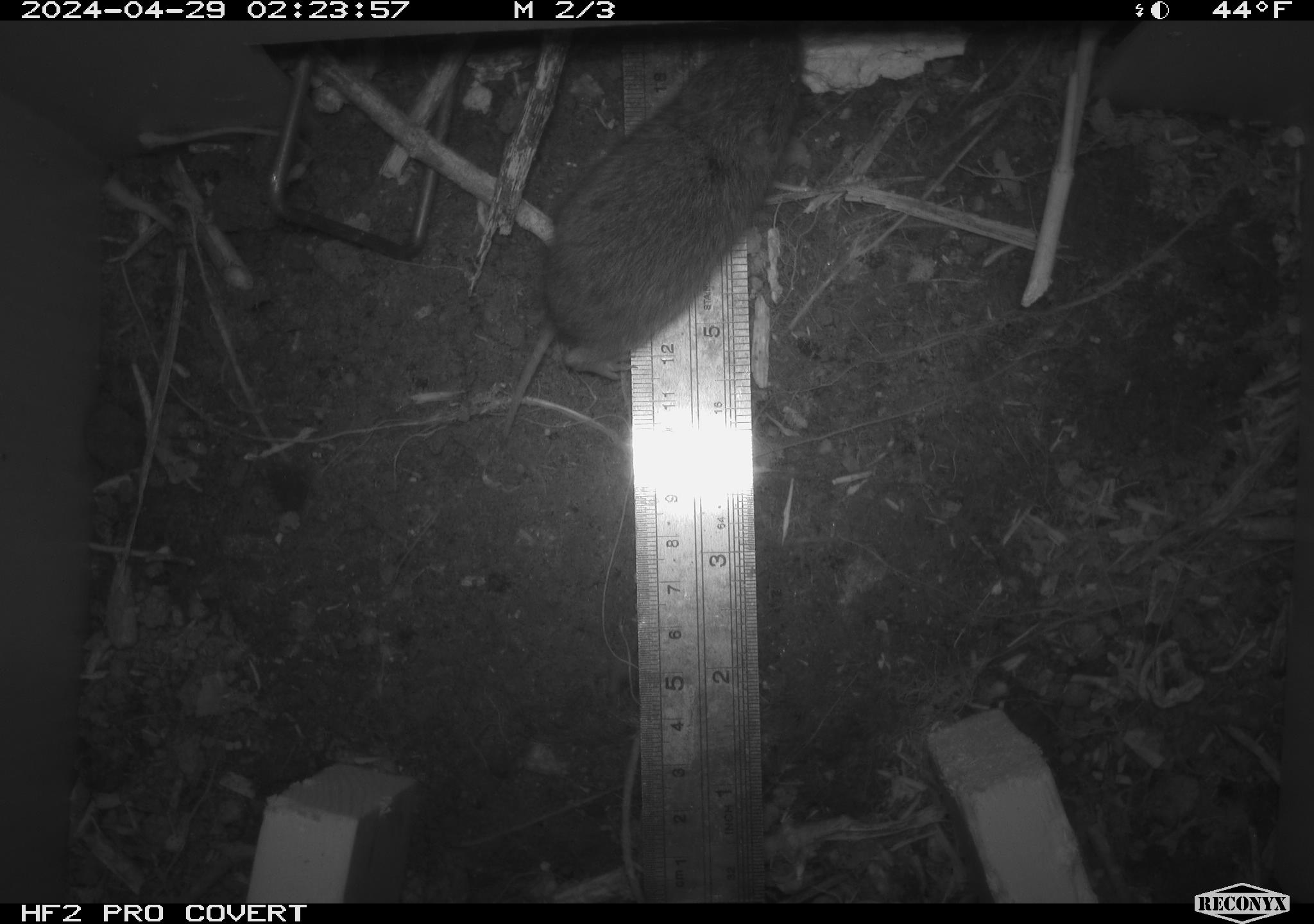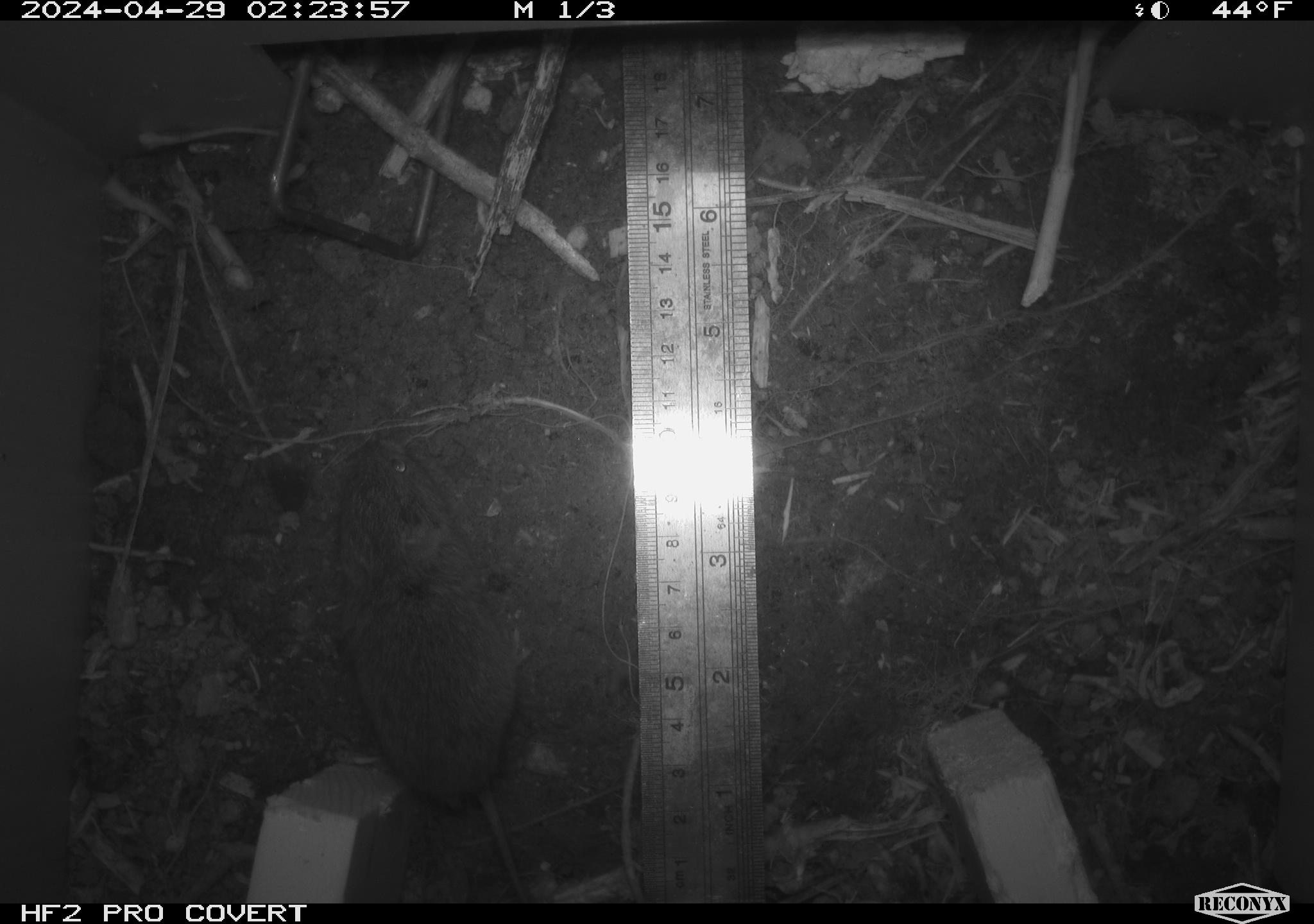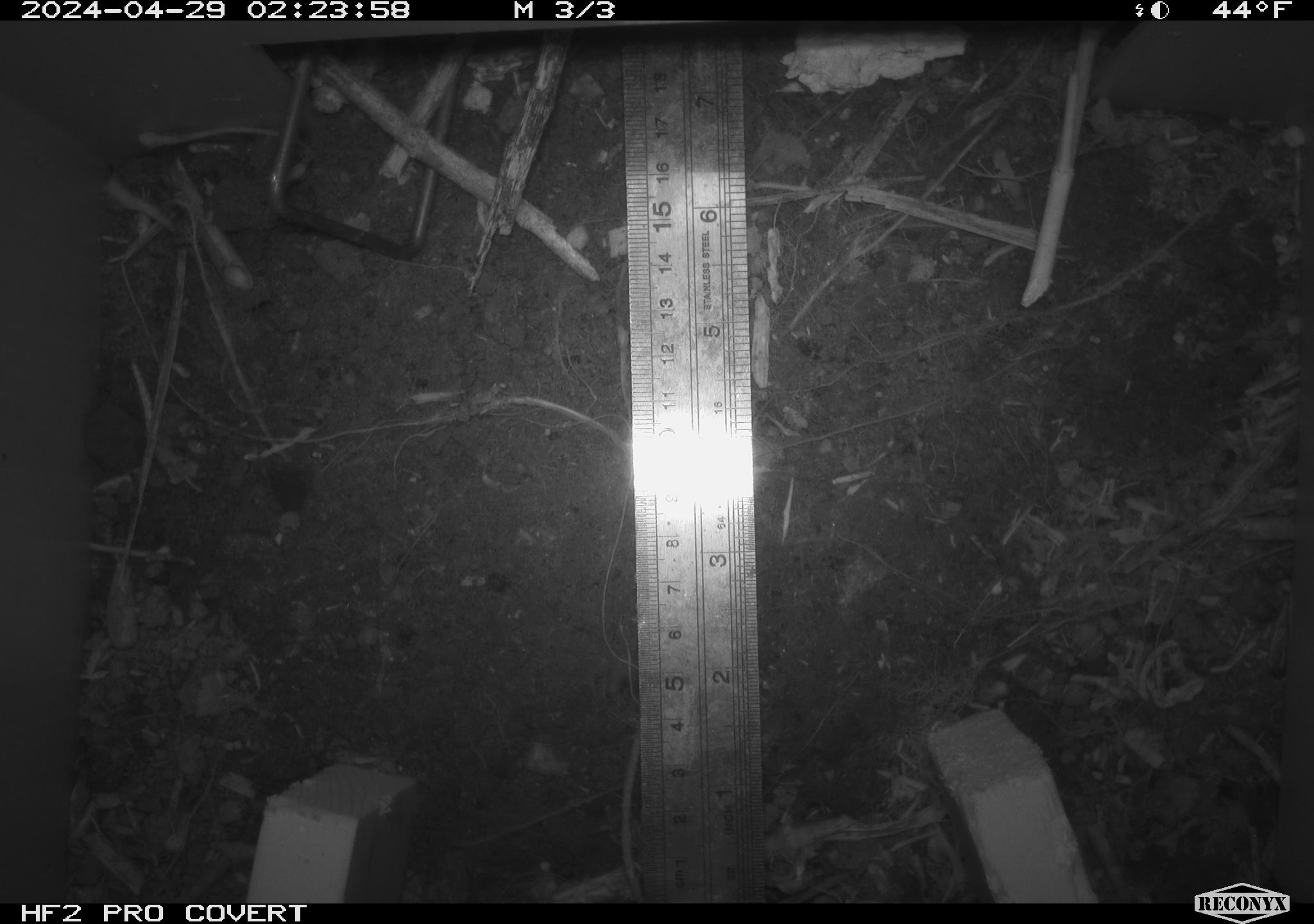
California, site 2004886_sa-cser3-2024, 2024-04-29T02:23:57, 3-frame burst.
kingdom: Animalia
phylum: Chordata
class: Mammalia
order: Rodentia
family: Cricetidae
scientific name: Cricetidae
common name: hamsters, voles, lemmings, and allies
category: cricetidae family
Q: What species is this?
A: Cricetidae family (hamsters, voles, lemmings, and allies) (Cricetidae).